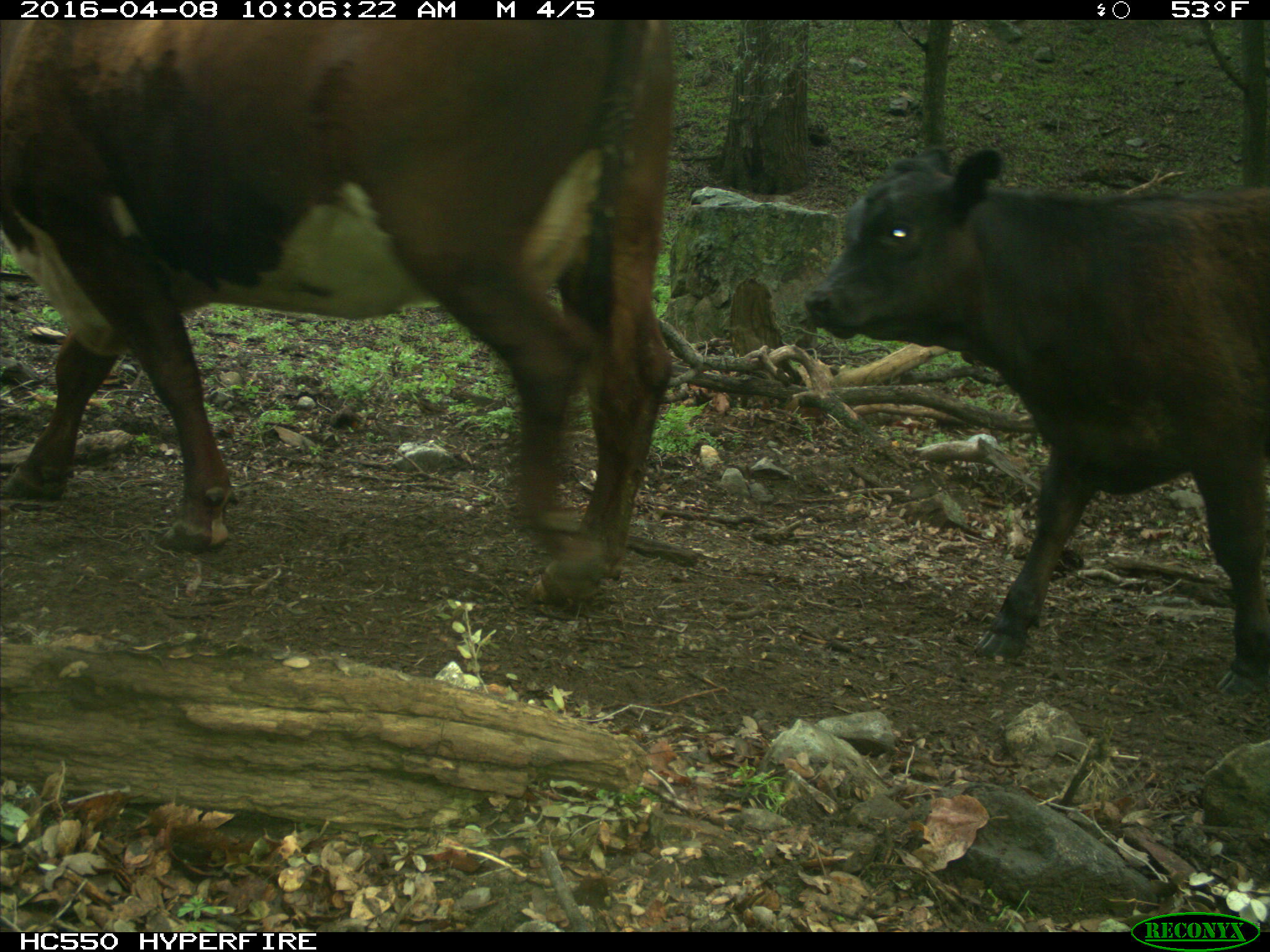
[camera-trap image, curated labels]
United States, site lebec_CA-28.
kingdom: Animalia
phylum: Chordata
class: Mammalia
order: Artiodactyla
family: Bovidae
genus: Bos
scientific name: Bos taurus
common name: domestic cow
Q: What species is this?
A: Bos taurus (domestic cow).